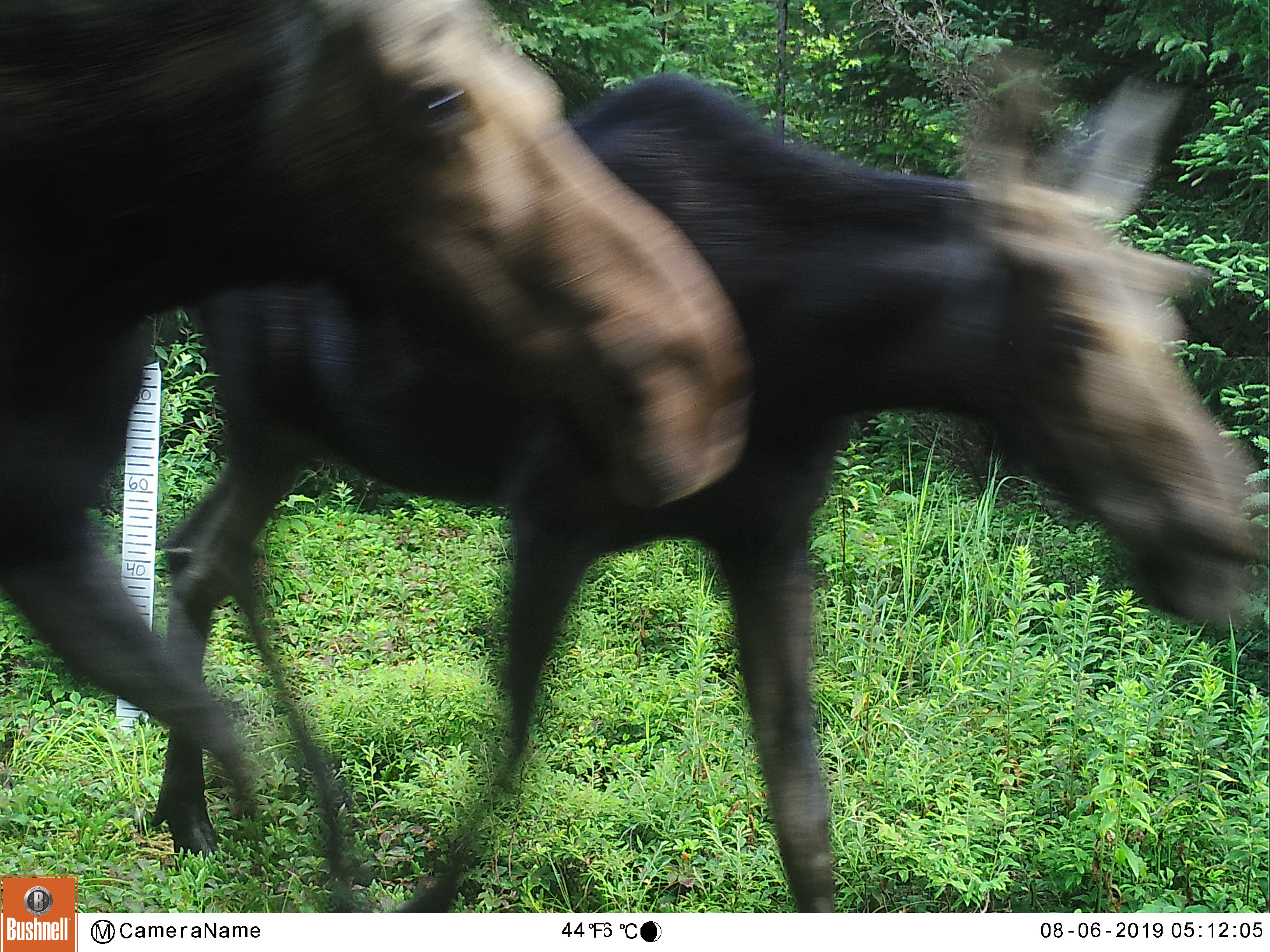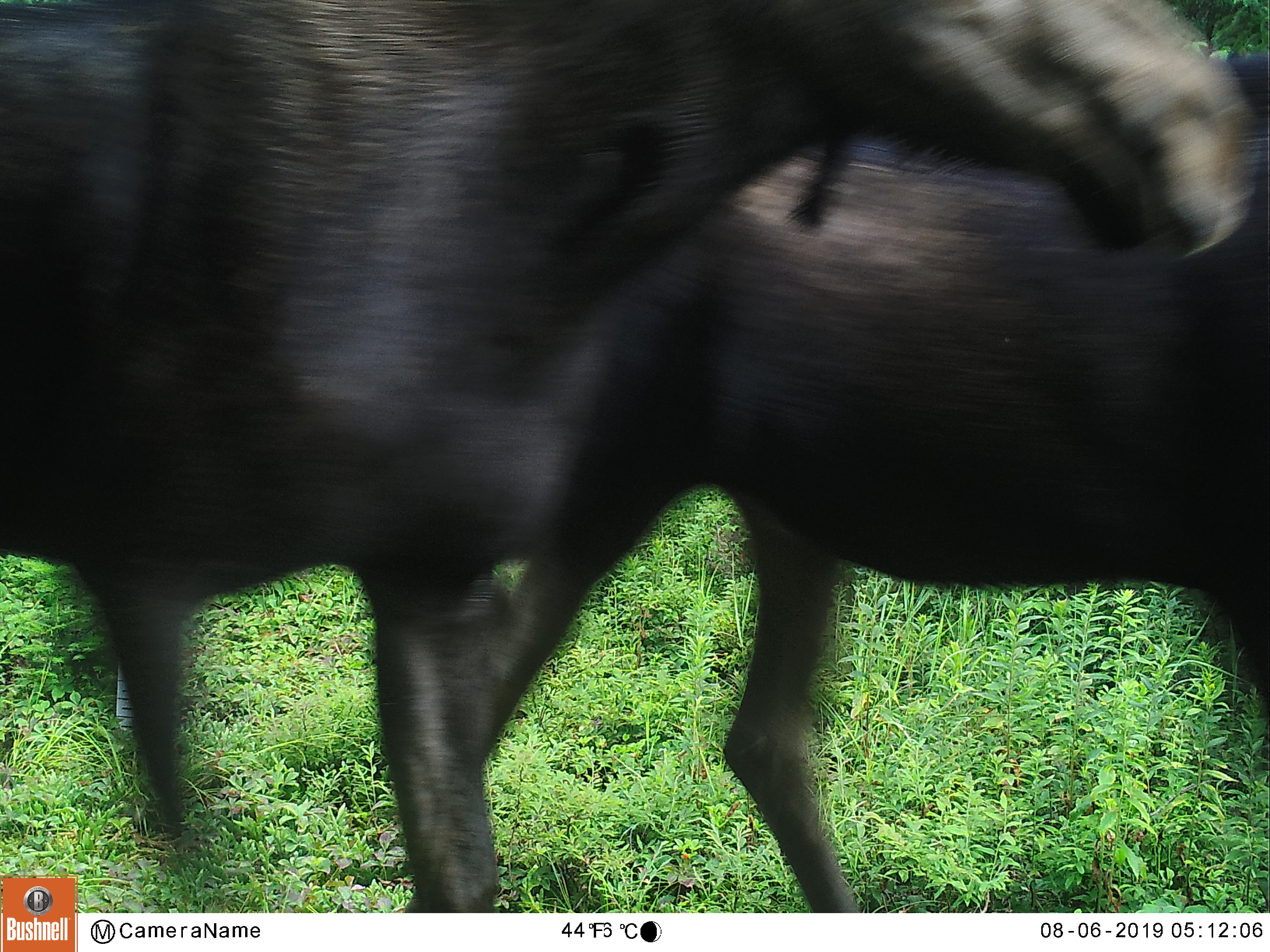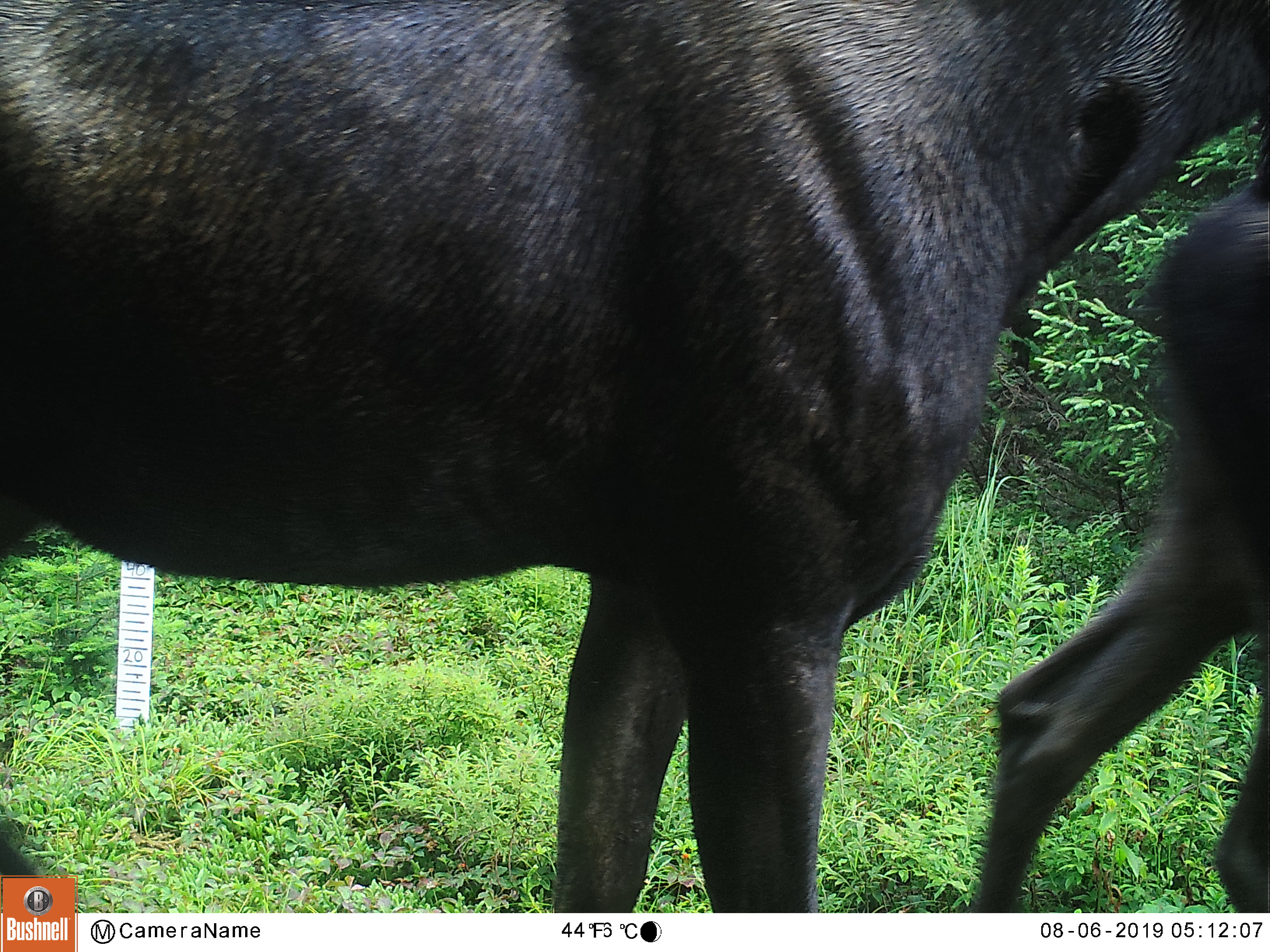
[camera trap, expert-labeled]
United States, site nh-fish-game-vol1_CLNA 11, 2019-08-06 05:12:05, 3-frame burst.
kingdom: Animalia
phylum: Chordata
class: Mammalia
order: Artiodactyla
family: Cervidae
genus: Alces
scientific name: Alces alces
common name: moose